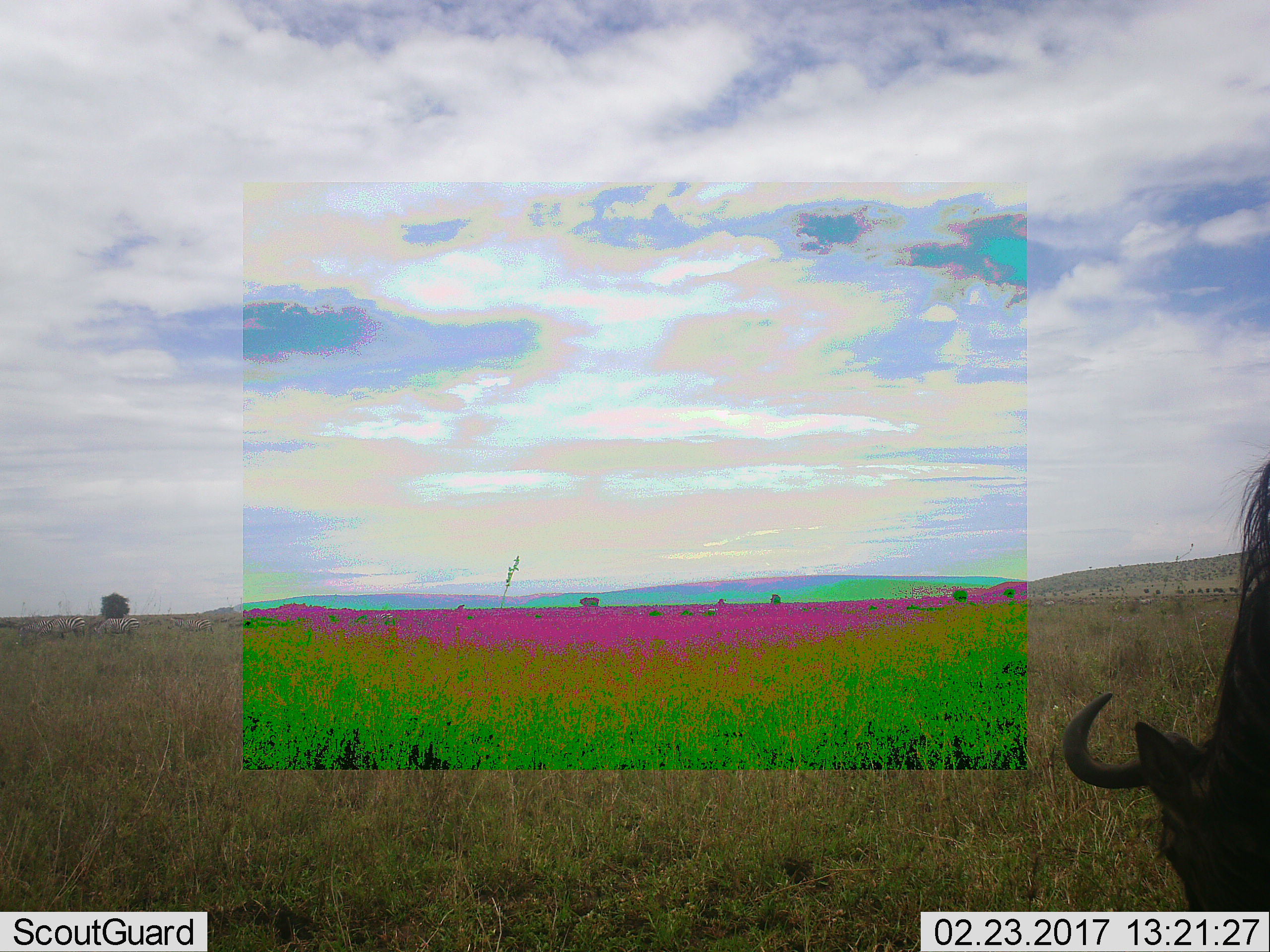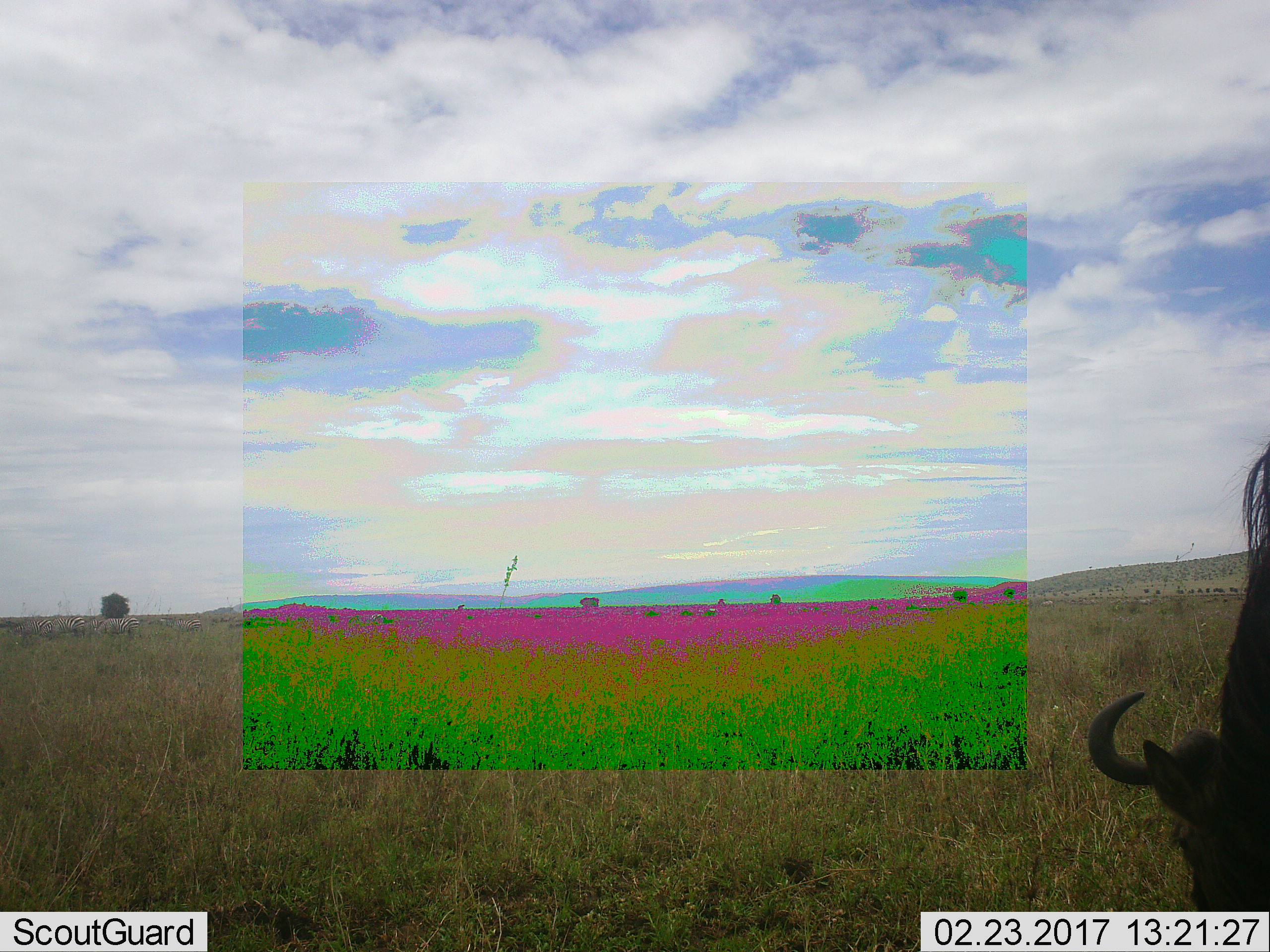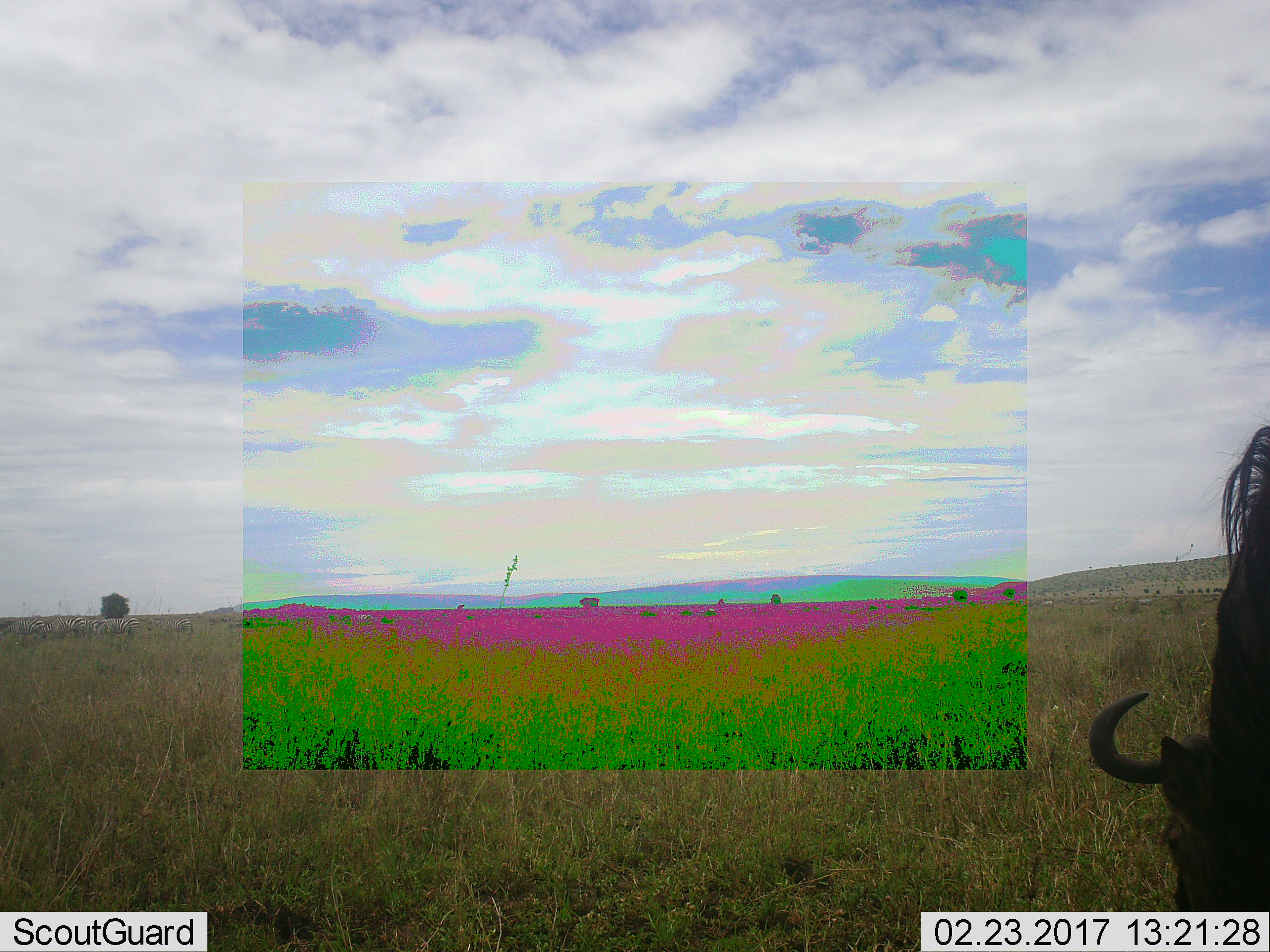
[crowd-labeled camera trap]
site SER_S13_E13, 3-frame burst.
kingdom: Animalia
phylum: Chordata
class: Mammalia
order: Artiodactyla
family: Bovidae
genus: Connochaetes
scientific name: Connochaetes taurinus taurinus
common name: blue wildebeest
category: wildebeestblue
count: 1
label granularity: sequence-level